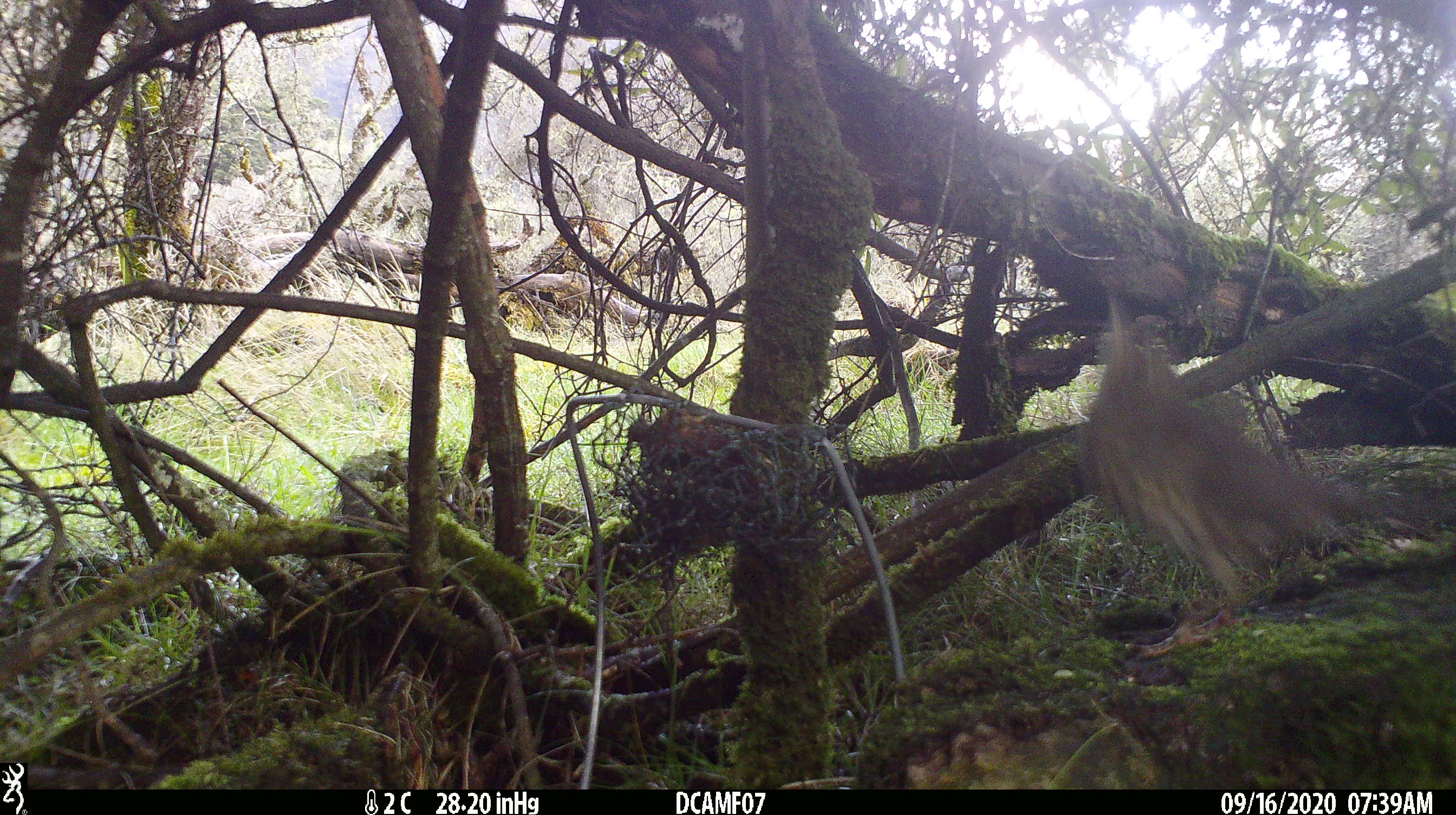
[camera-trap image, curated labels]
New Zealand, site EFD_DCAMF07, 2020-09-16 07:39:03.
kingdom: Animalia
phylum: Chordata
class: Aves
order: Passeriformes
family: Turdidae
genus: Turdus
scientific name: Turdus philomelos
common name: song thrush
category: thrush